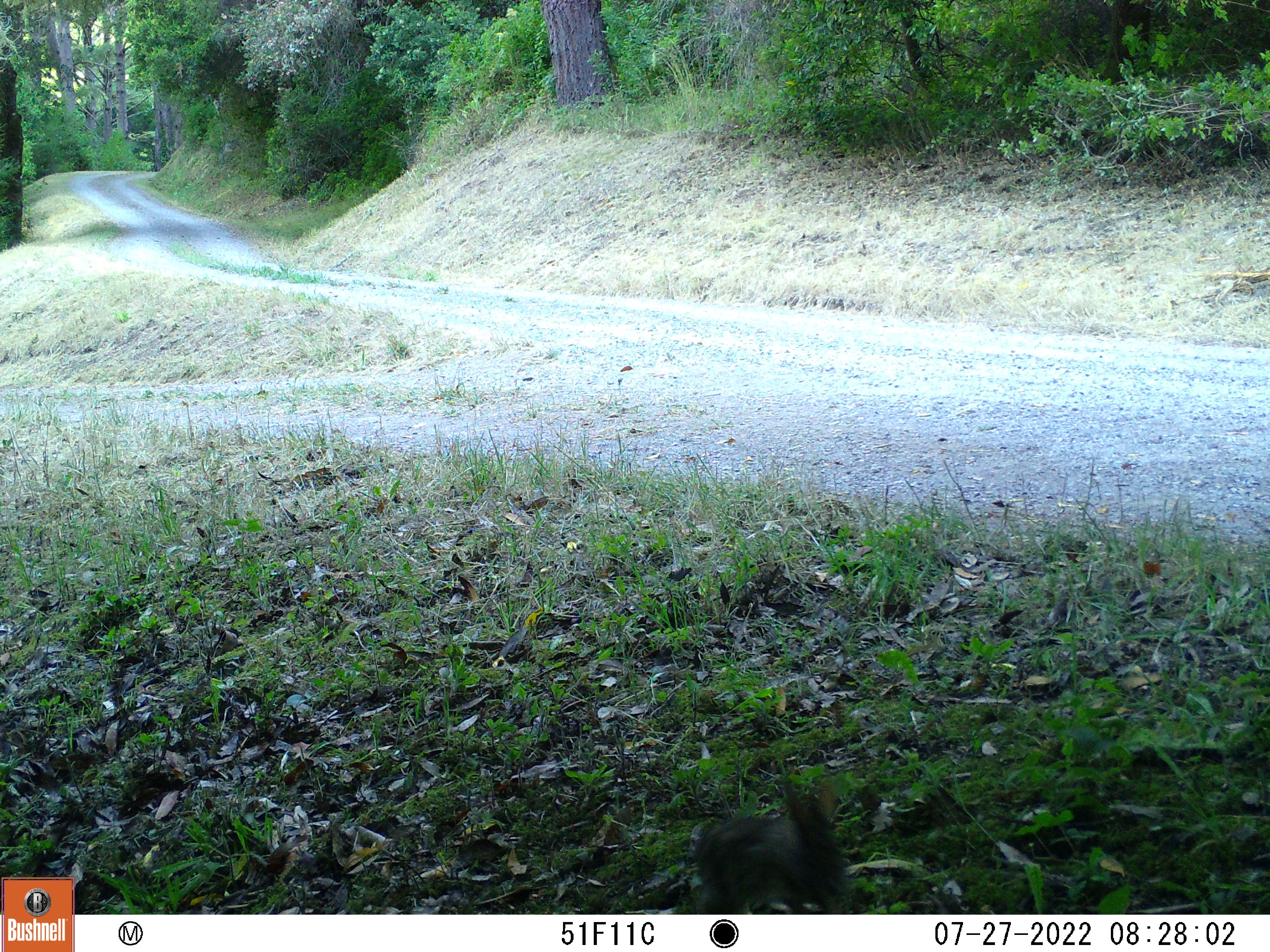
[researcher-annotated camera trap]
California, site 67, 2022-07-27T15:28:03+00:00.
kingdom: Animalia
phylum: Chordata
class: Mammalia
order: Lagomorpha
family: Leporidae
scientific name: Leporidae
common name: rabbit